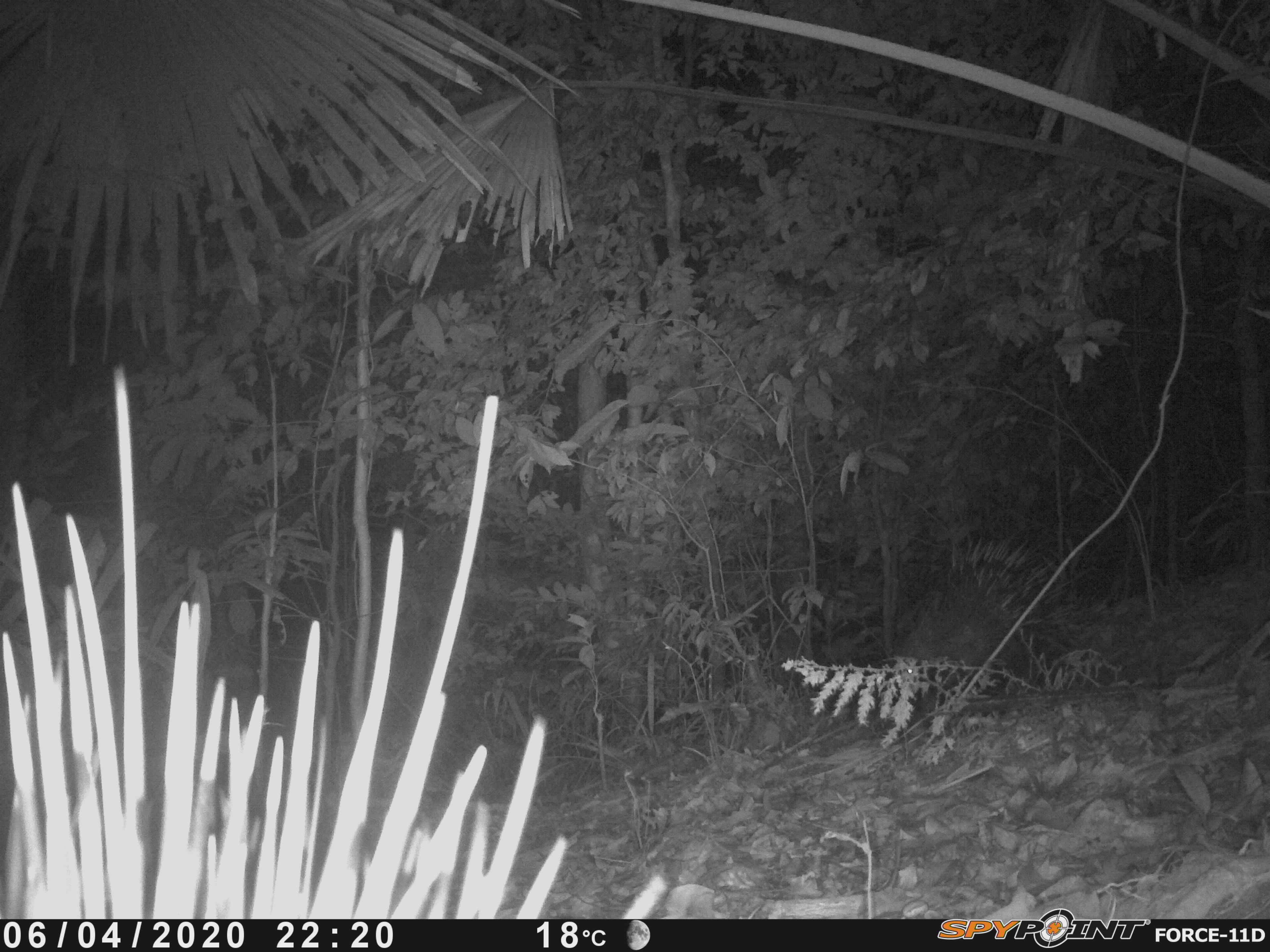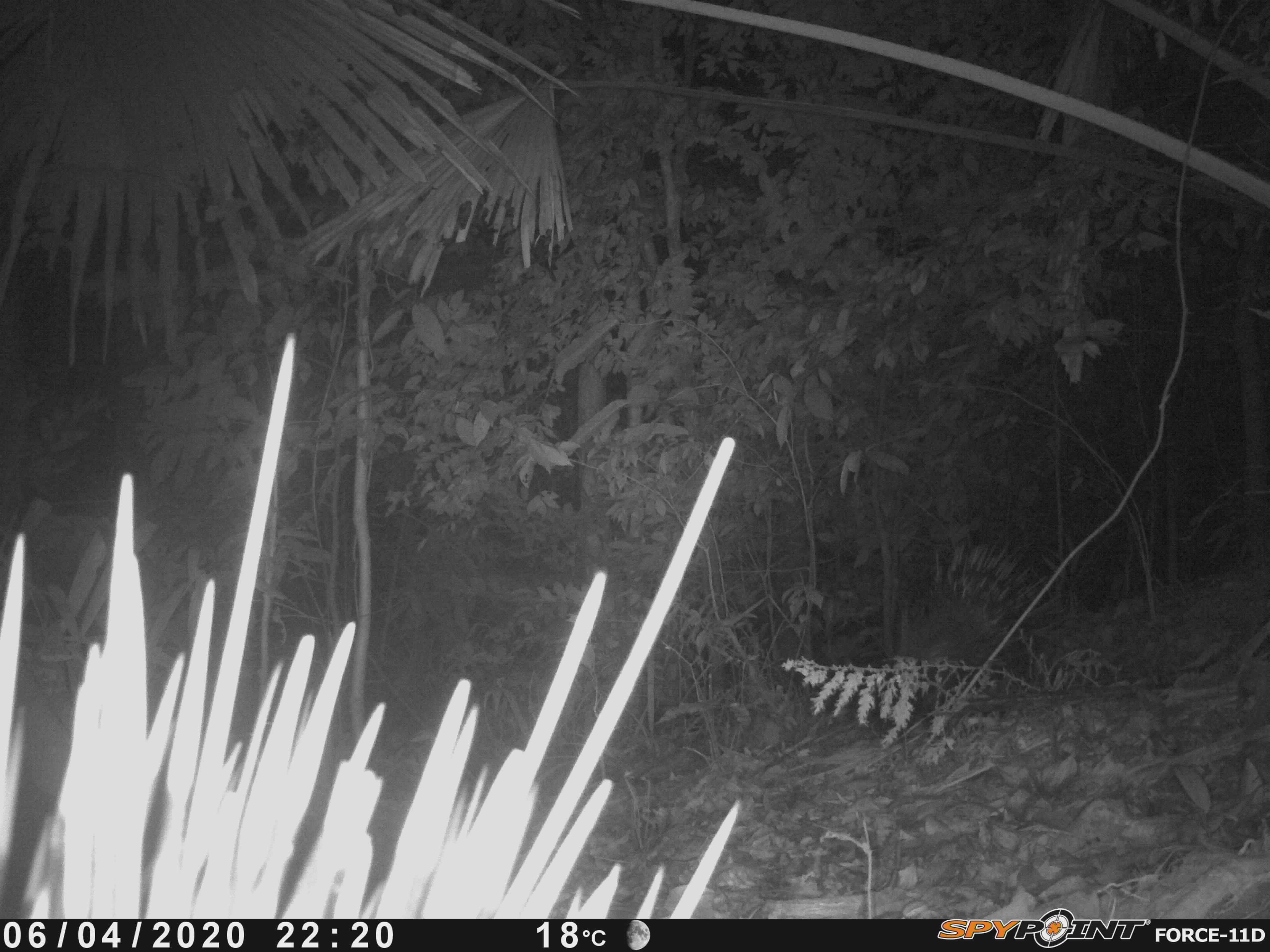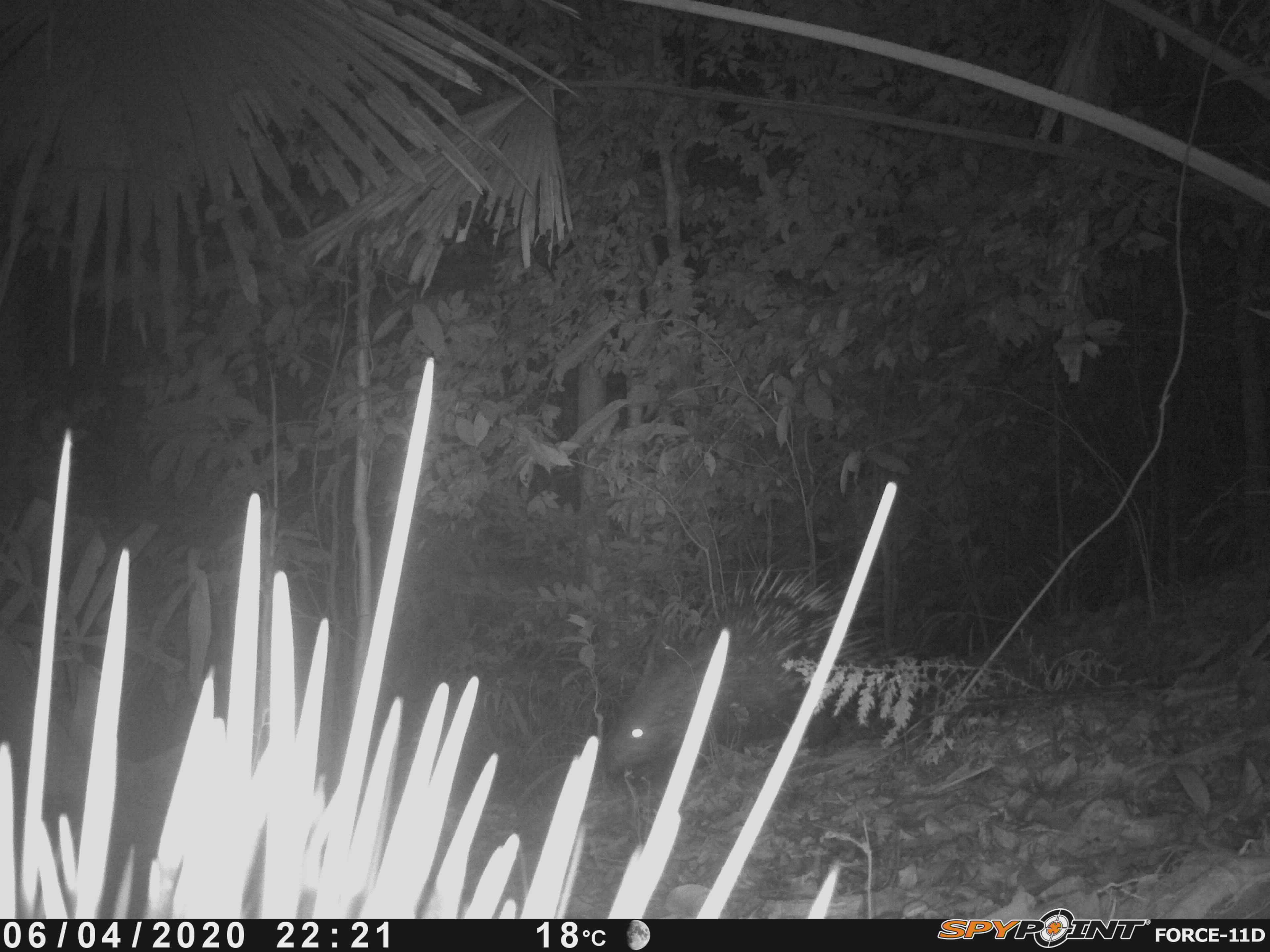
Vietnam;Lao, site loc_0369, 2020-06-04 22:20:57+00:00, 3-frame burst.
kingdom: Animalia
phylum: Chordata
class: Mammalia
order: Rodentia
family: Hystricidae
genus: Hystrix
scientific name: Hystrix brachyura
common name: malayan porcupine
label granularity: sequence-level